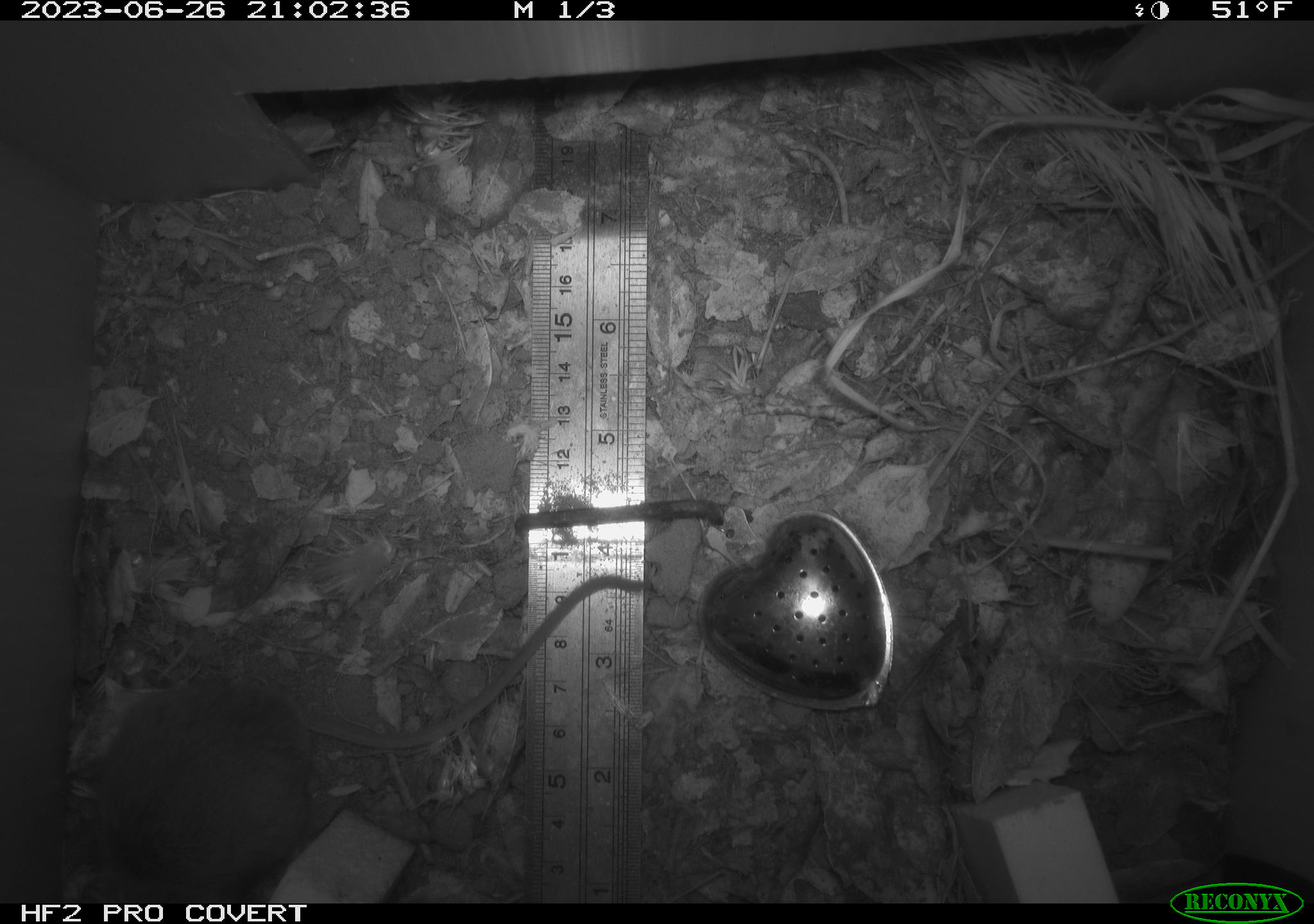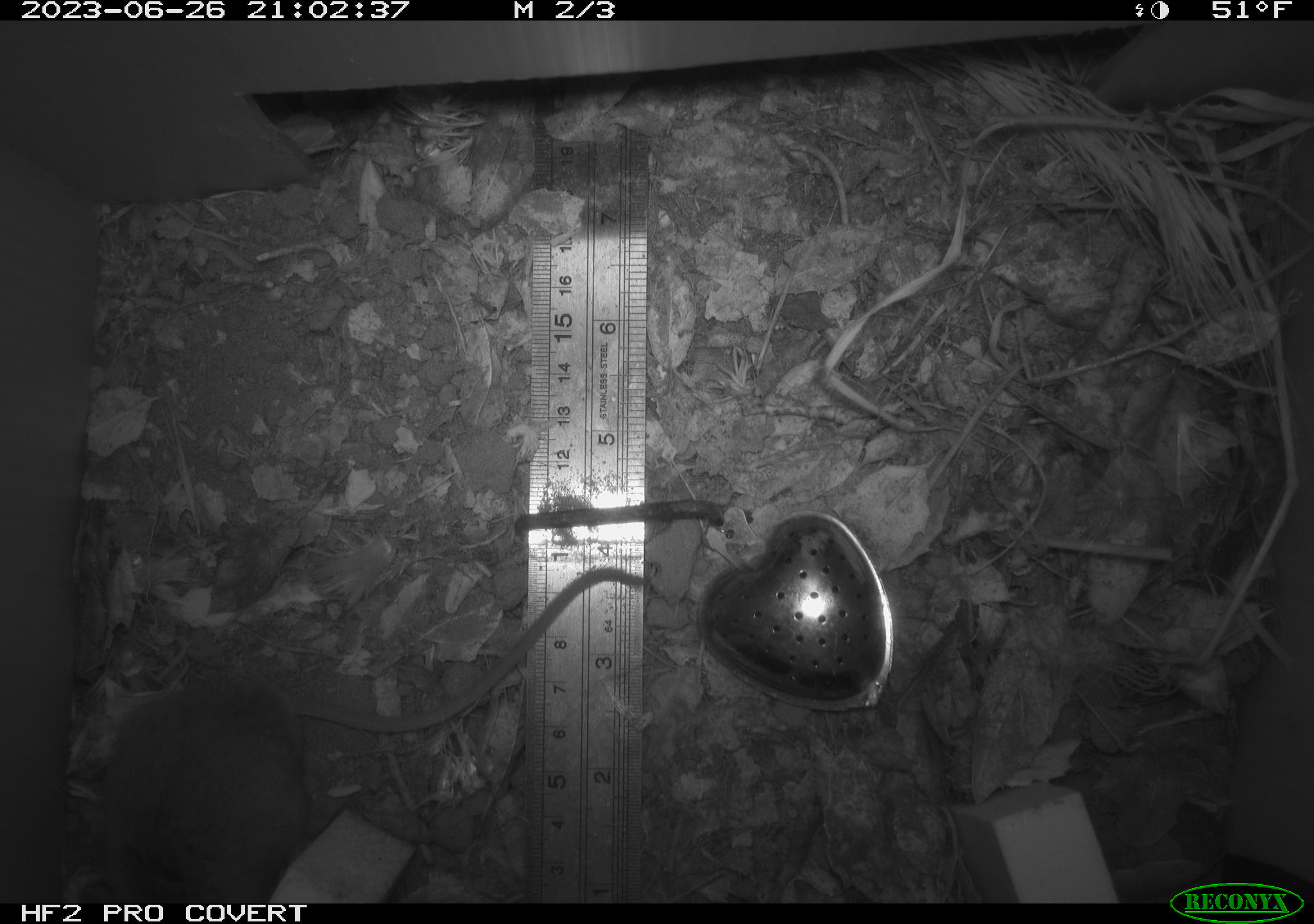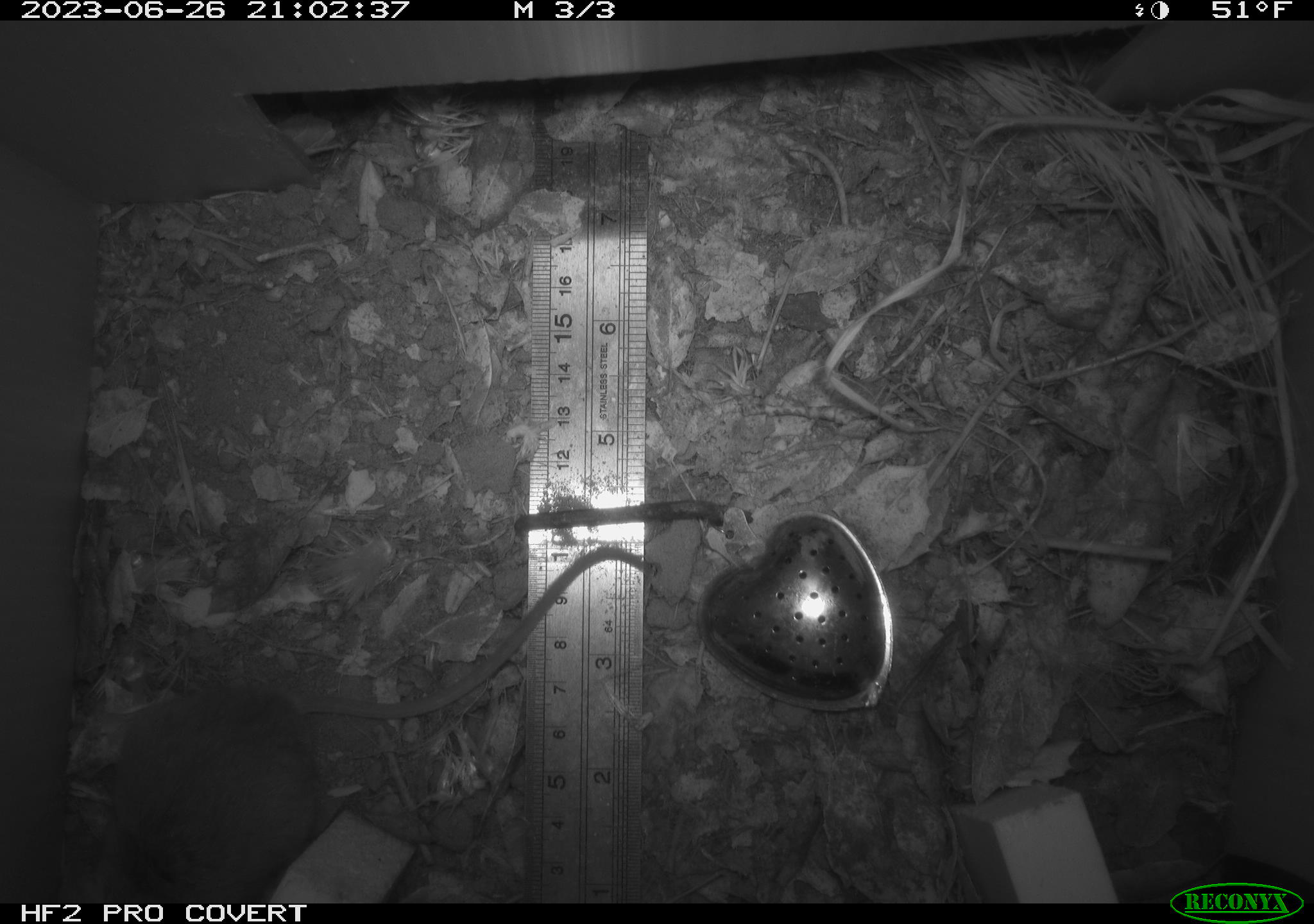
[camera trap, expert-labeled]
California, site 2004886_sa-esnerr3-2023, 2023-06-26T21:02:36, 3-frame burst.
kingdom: Animalia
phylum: Chordata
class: Mammalia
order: Rodentia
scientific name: Rodentia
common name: mouse species